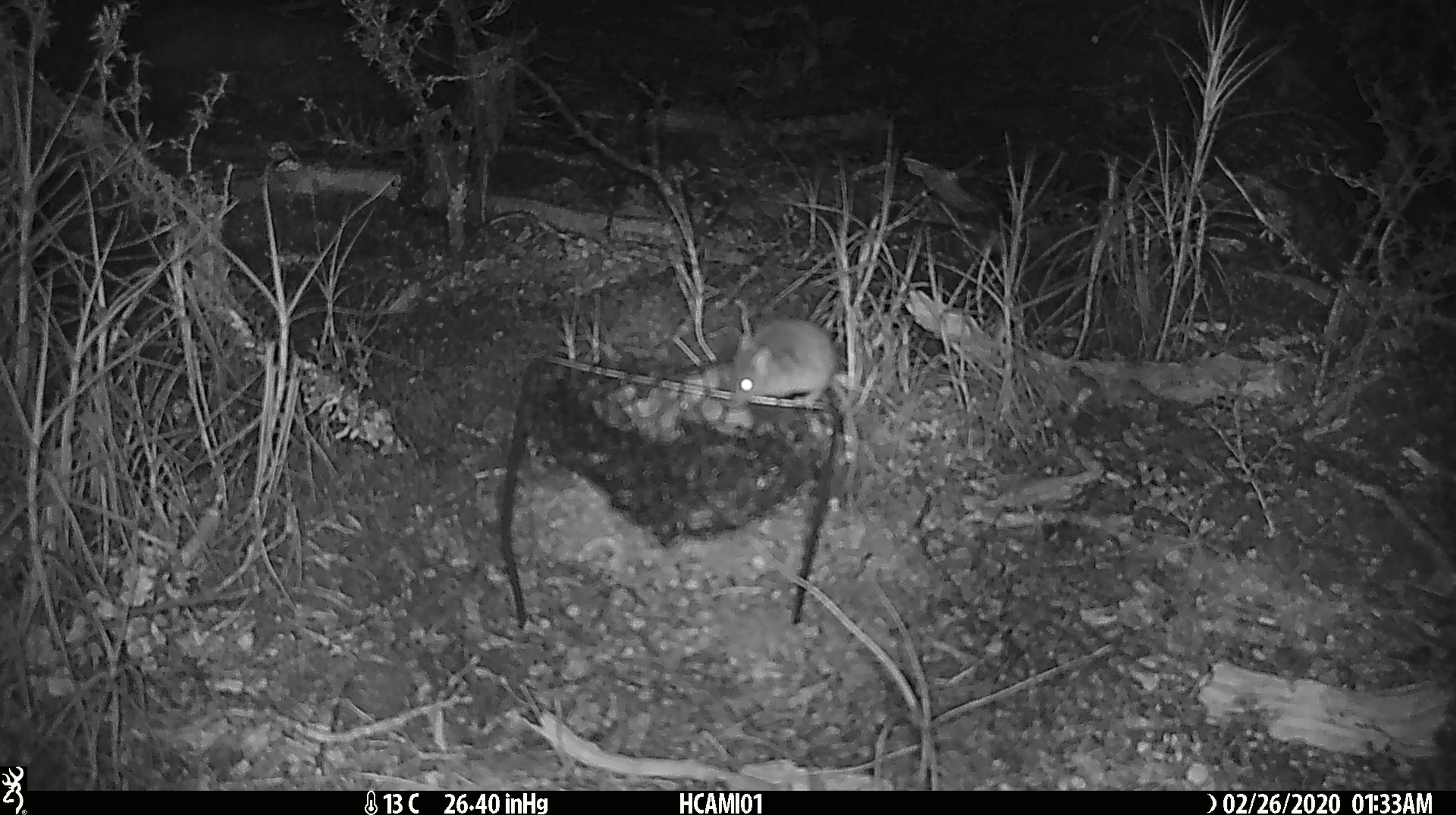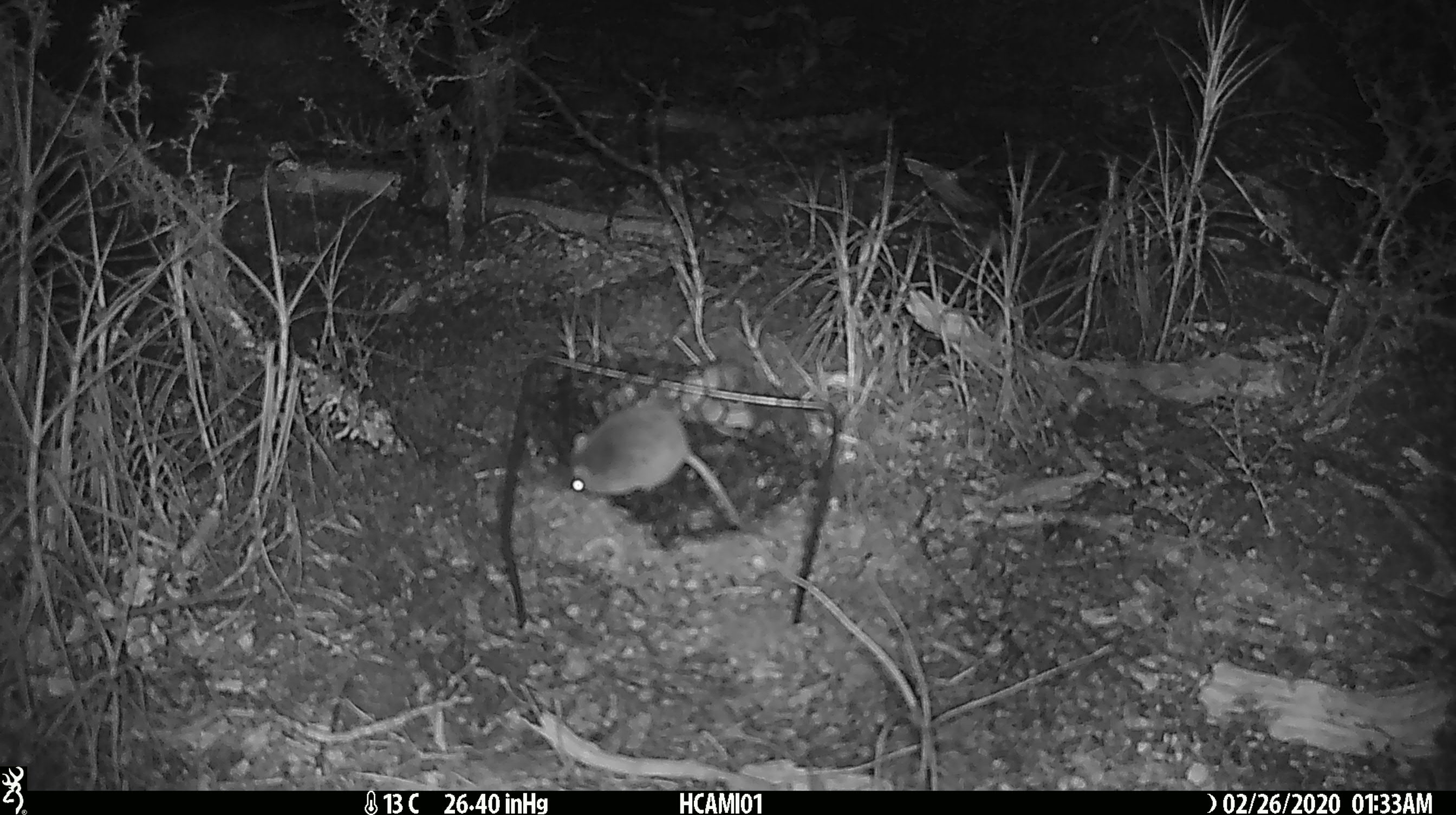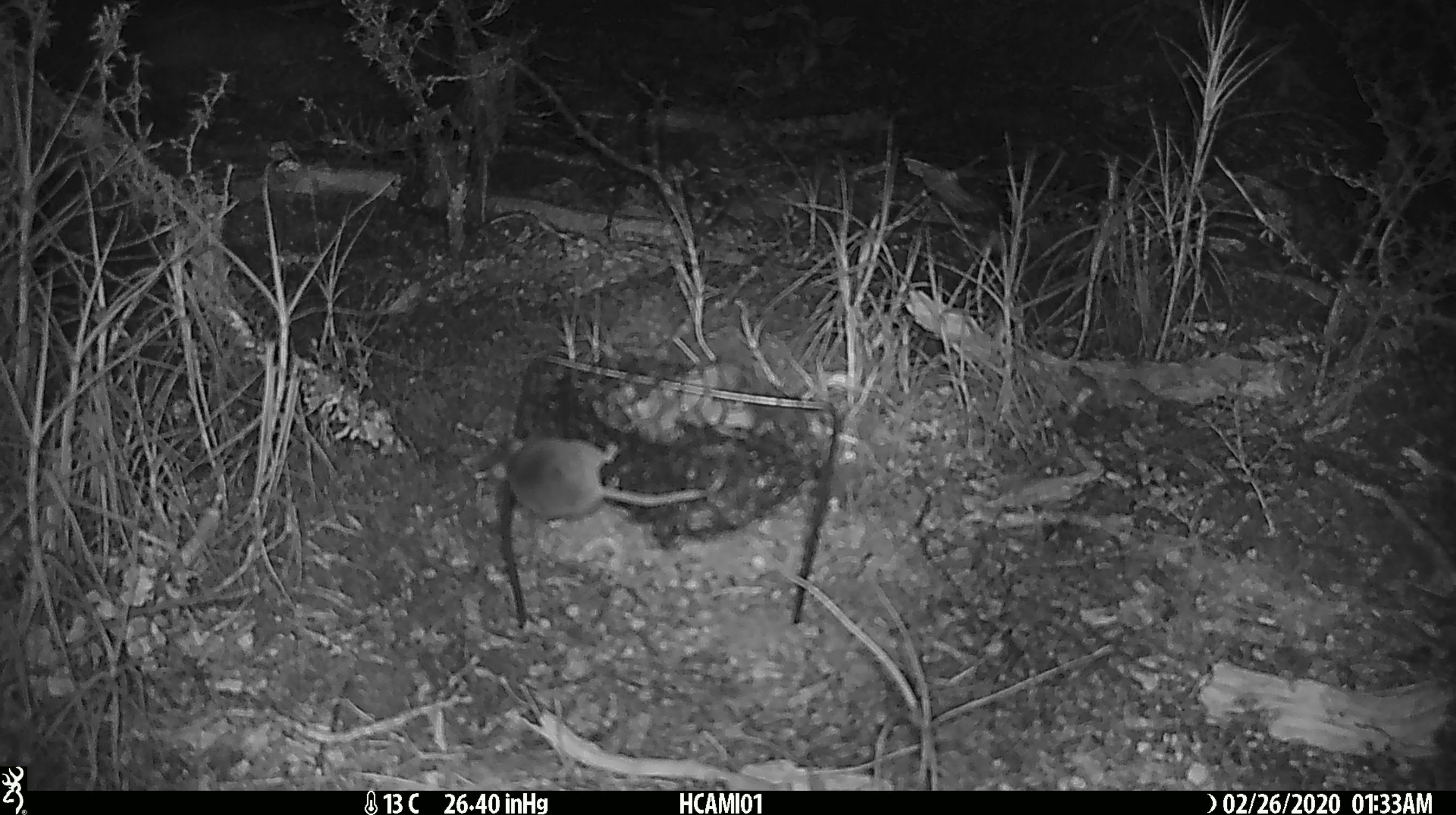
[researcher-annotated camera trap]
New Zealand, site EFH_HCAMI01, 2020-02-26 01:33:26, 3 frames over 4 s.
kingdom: Animalia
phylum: Chordata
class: Mammalia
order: Rodentia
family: Muridae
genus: Mus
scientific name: Mus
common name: mouse